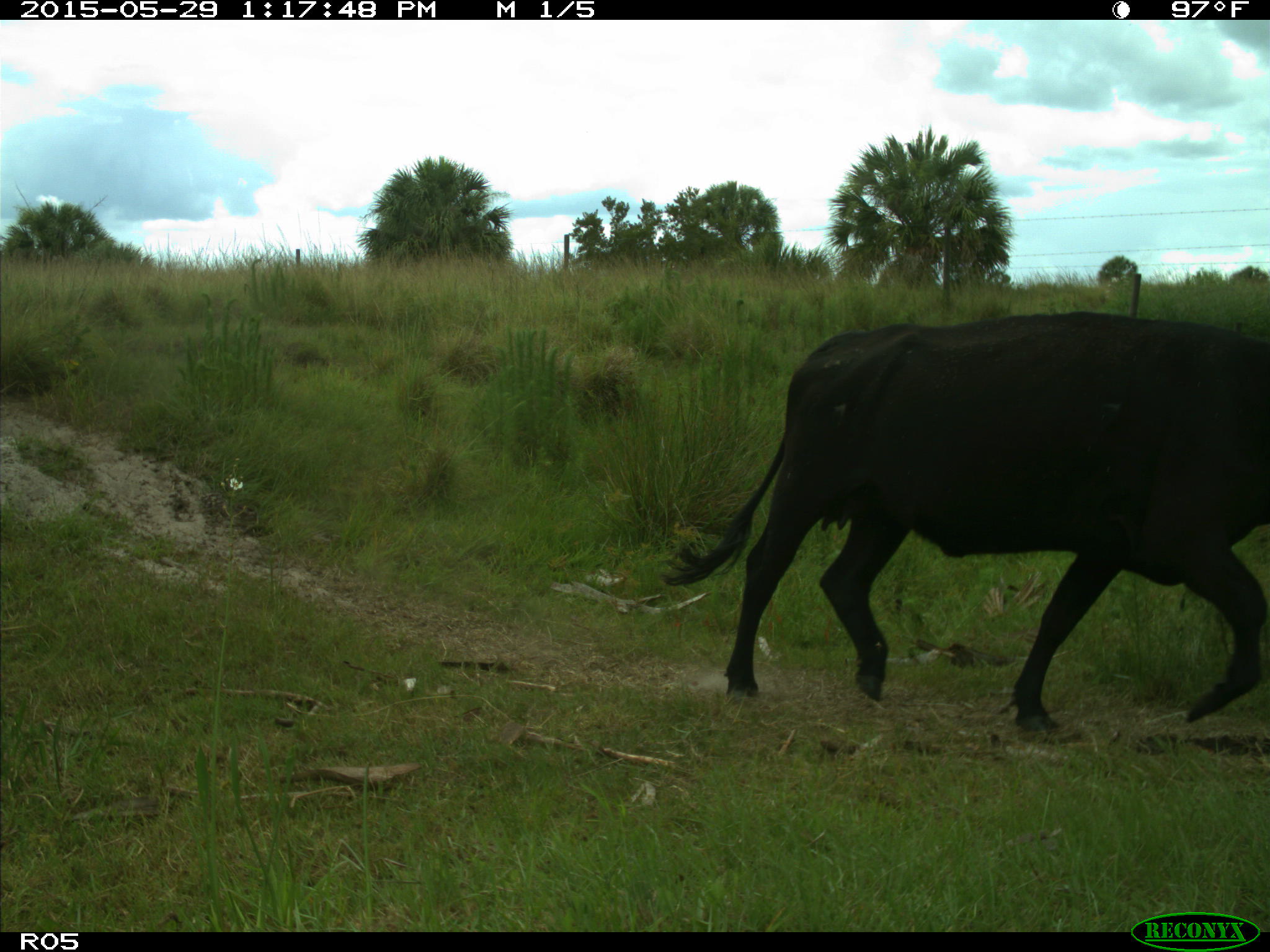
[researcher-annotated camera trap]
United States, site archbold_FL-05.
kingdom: Animalia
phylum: Chordata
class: Mammalia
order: Artiodactyla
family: Bovidae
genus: Bos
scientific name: Bos taurus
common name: domestic cow